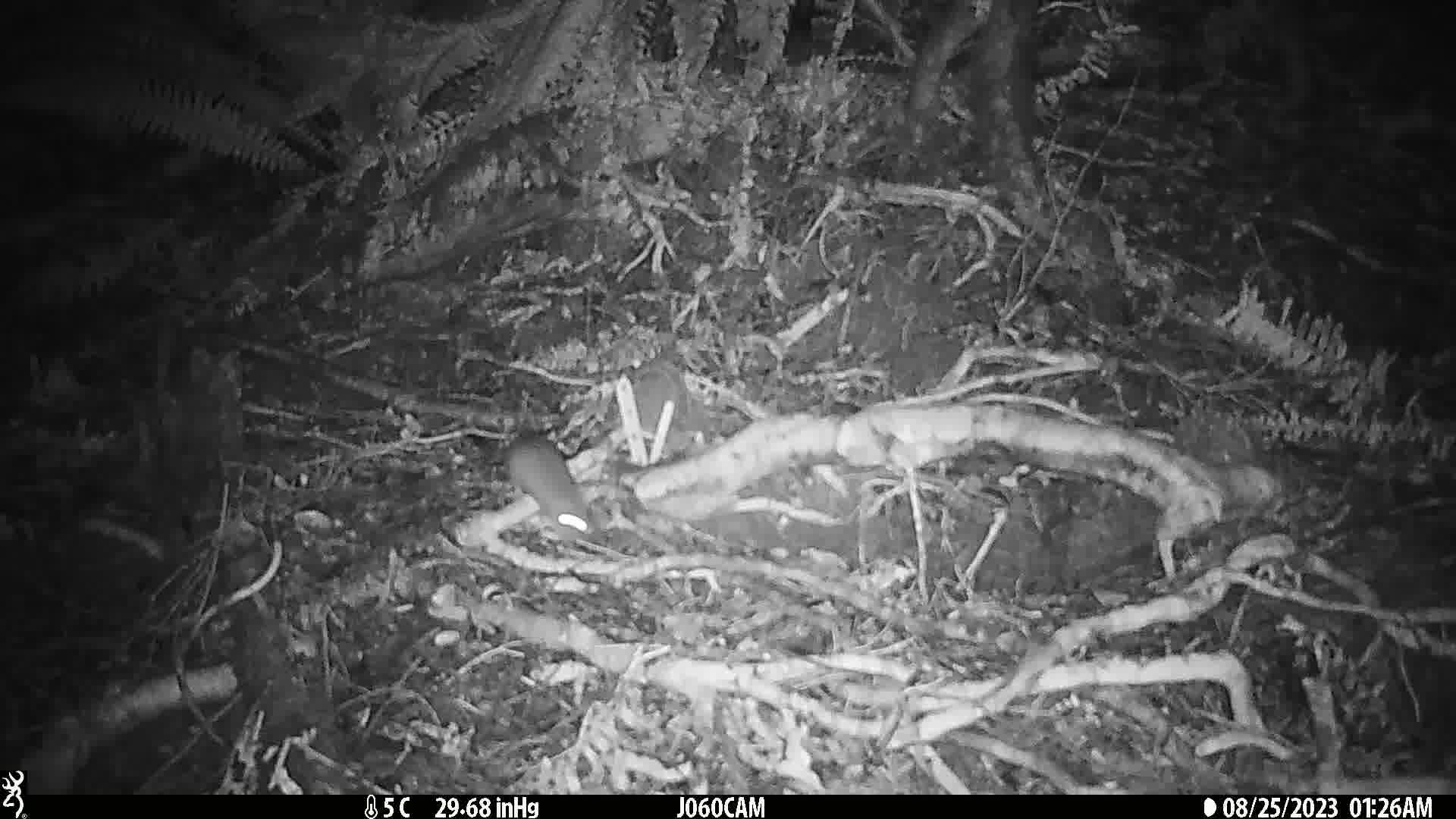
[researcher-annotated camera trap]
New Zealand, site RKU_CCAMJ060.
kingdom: Animalia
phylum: Chordata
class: Mammalia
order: Rodentia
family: Muridae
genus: Rattus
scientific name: Rattus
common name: rat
Rat (Rattus).